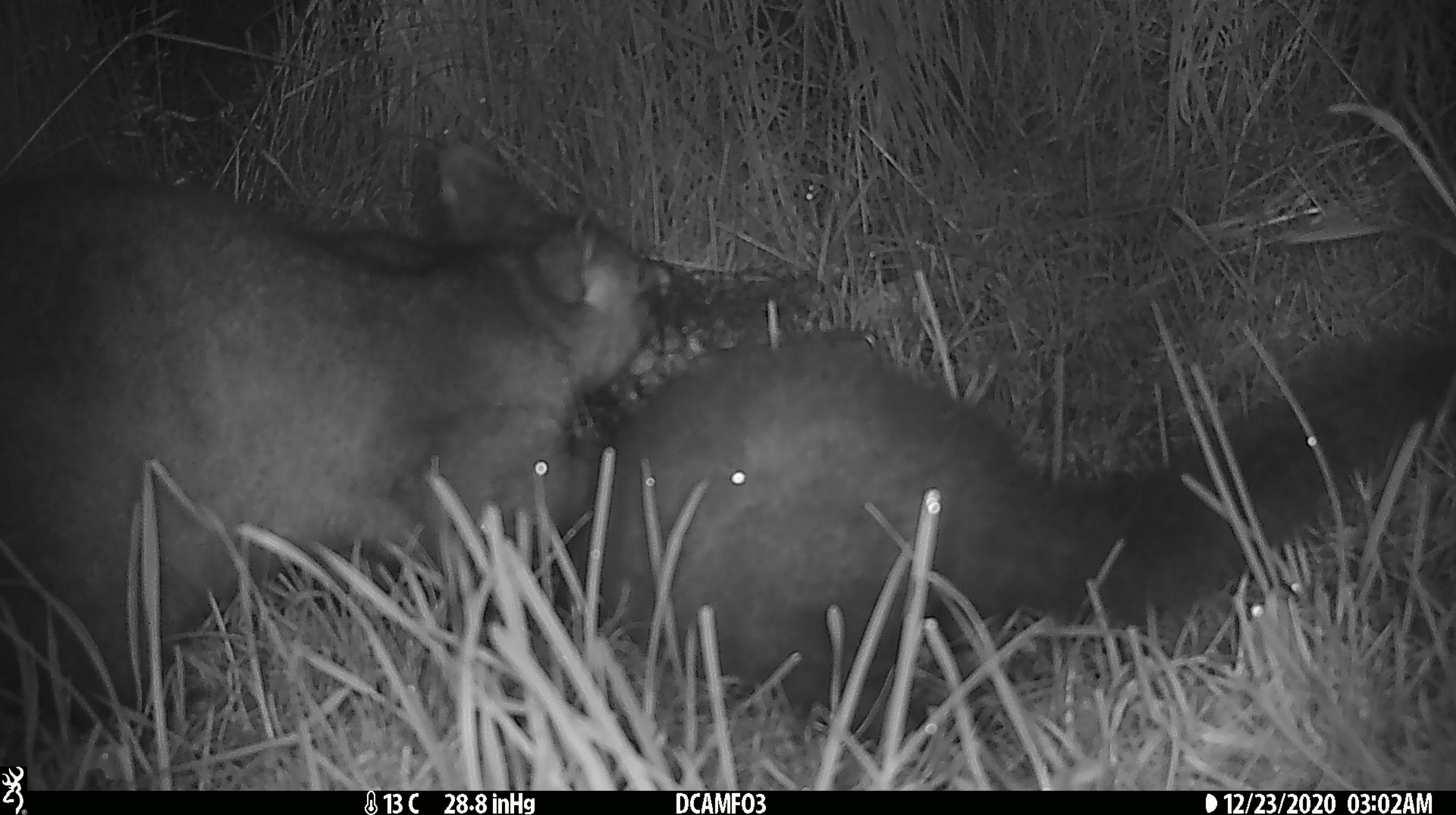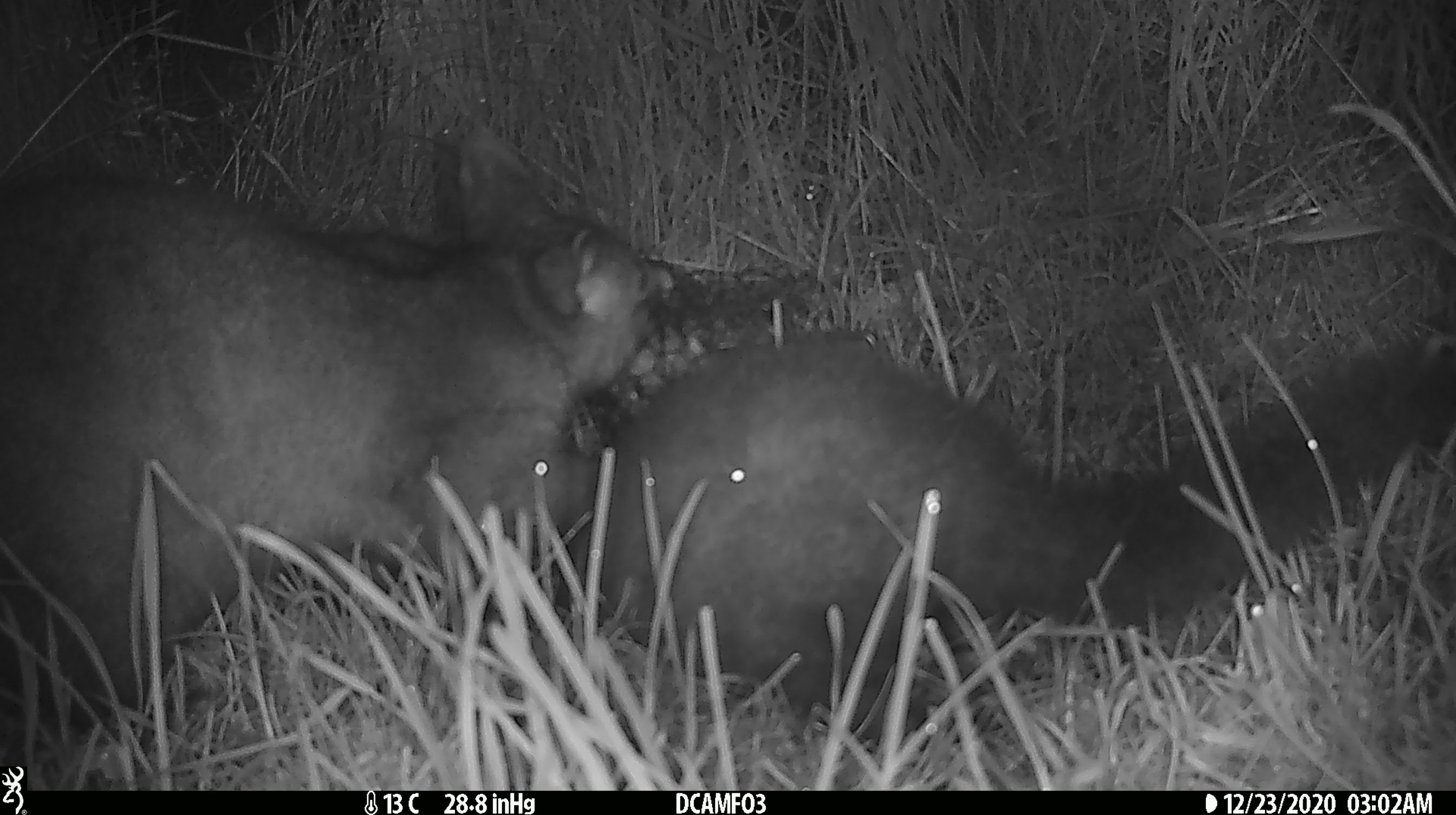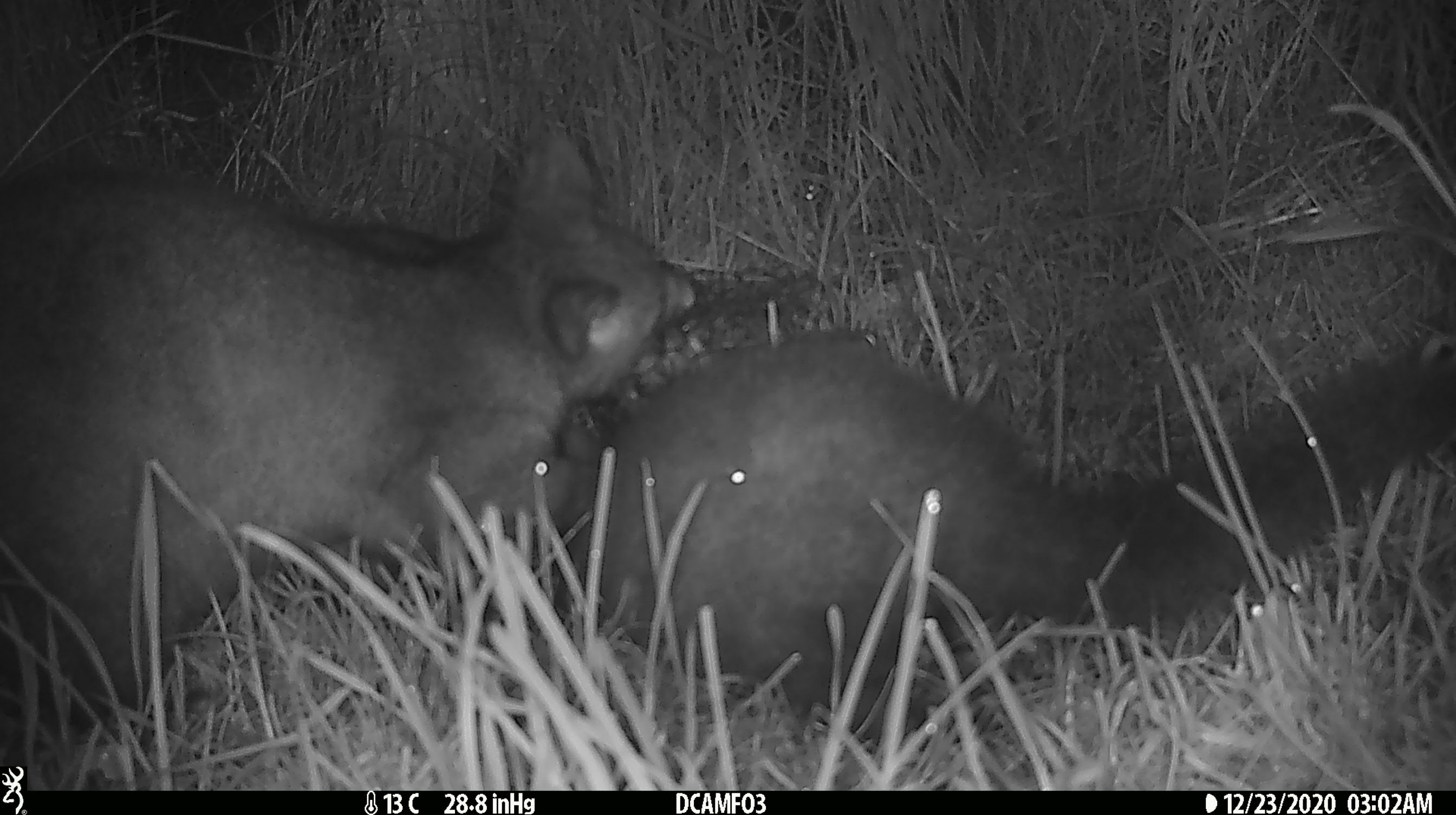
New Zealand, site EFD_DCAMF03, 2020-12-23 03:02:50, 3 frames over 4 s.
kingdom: Animalia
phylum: Chordata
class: Mammalia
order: Diprotodontia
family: Phalangeridae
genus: Trichosurus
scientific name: Trichosurus vulpecula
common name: common brushtail possum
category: possum